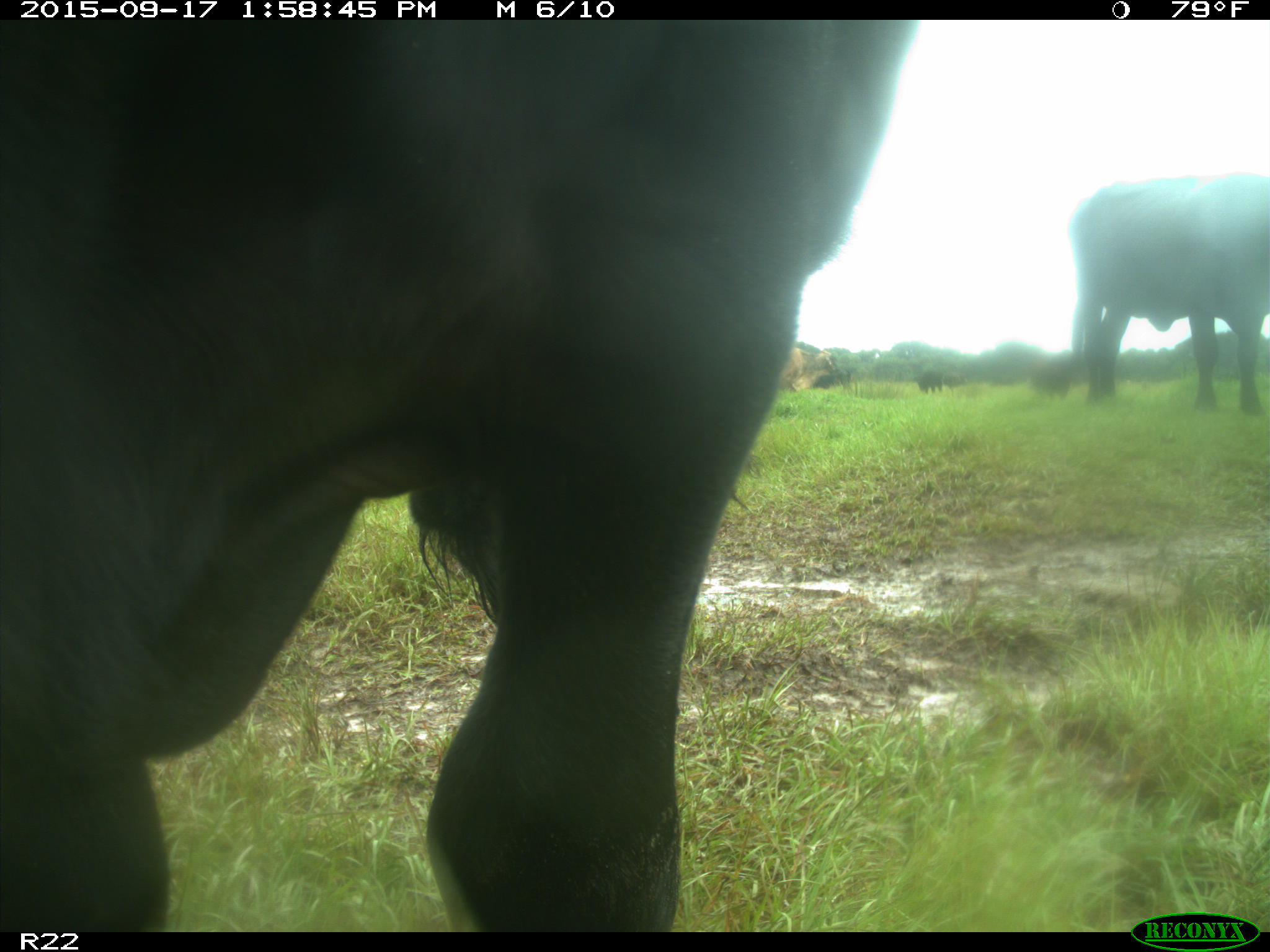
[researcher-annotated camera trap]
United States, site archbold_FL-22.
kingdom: Animalia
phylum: Chordata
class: Mammalia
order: Artiodactyla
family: Bovidae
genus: Bos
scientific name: Bos taurus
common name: domestic cow